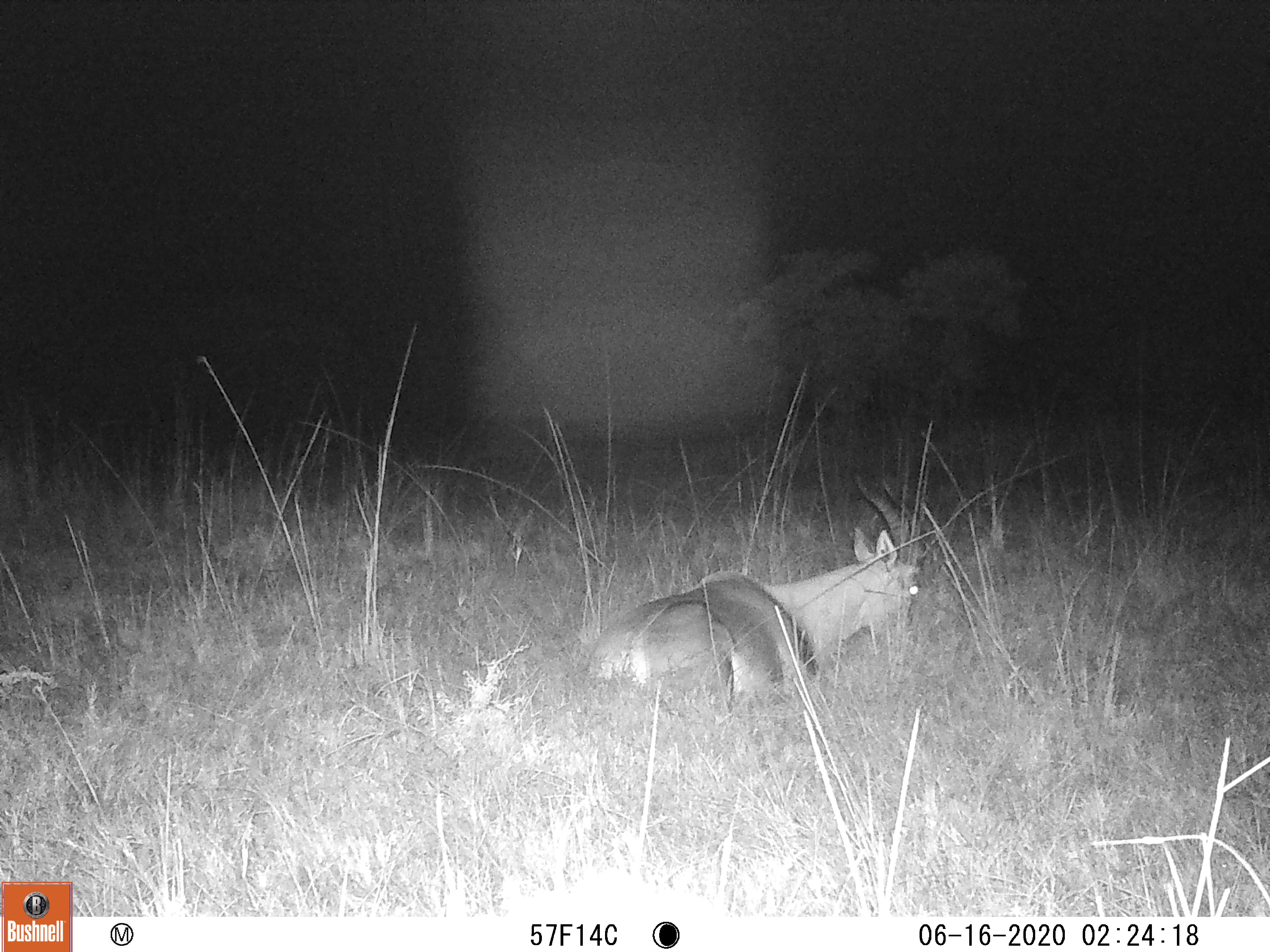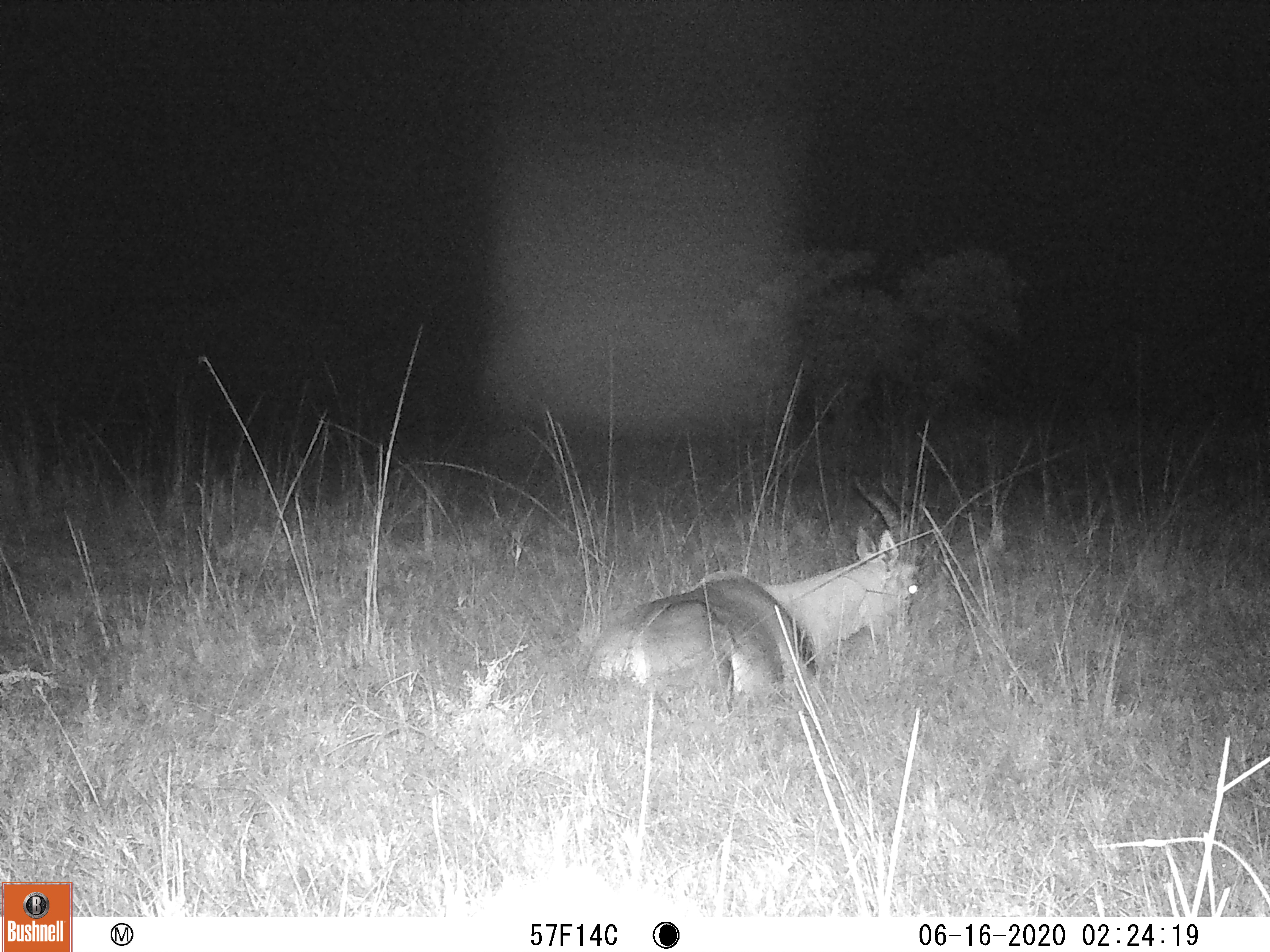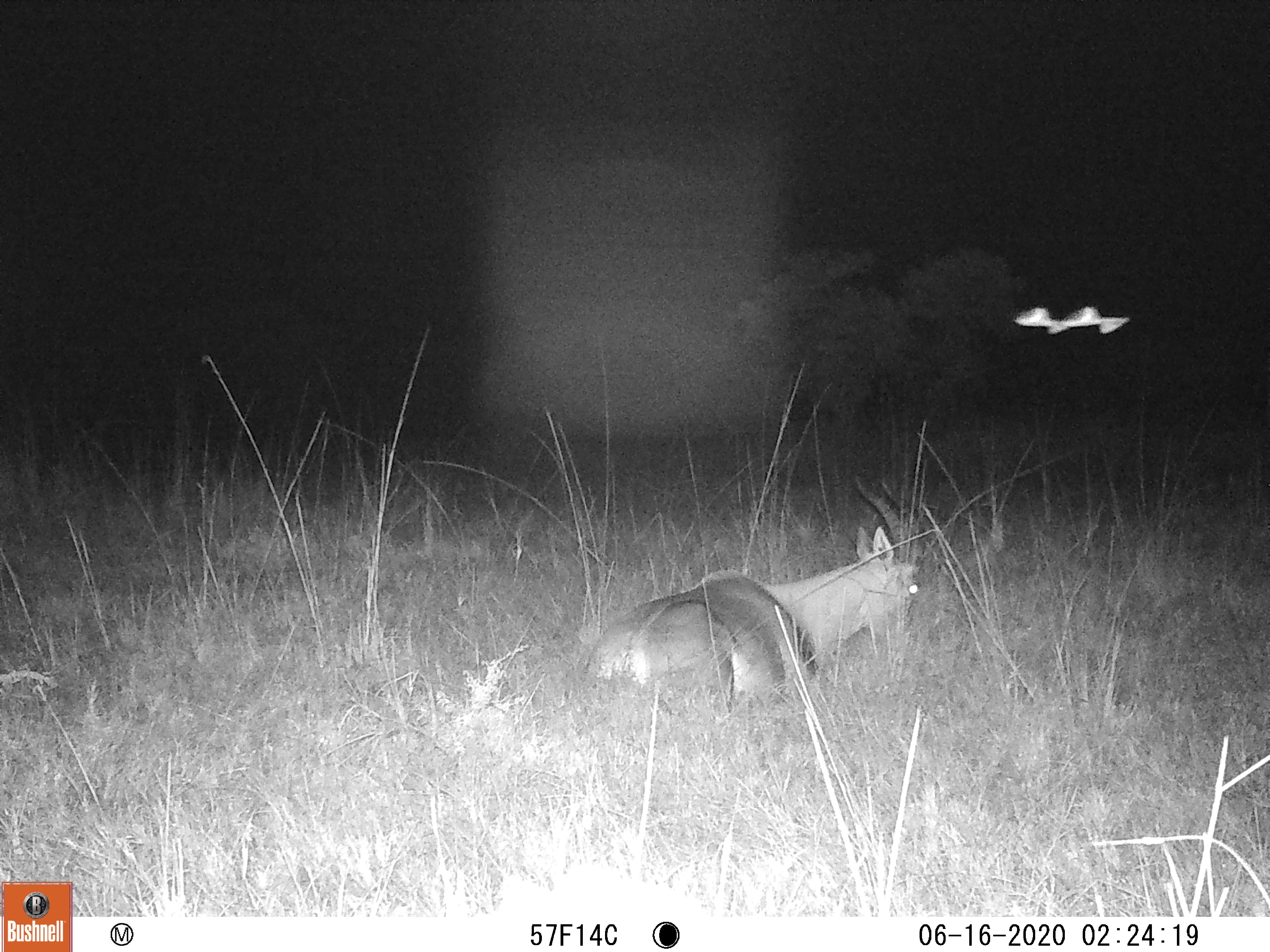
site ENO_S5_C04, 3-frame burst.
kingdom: Animalia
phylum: Chordata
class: Mammalia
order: Artiodactyla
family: Bovidae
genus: Damaliscus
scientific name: Damaliscus lunatus jimela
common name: topi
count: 1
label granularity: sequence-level